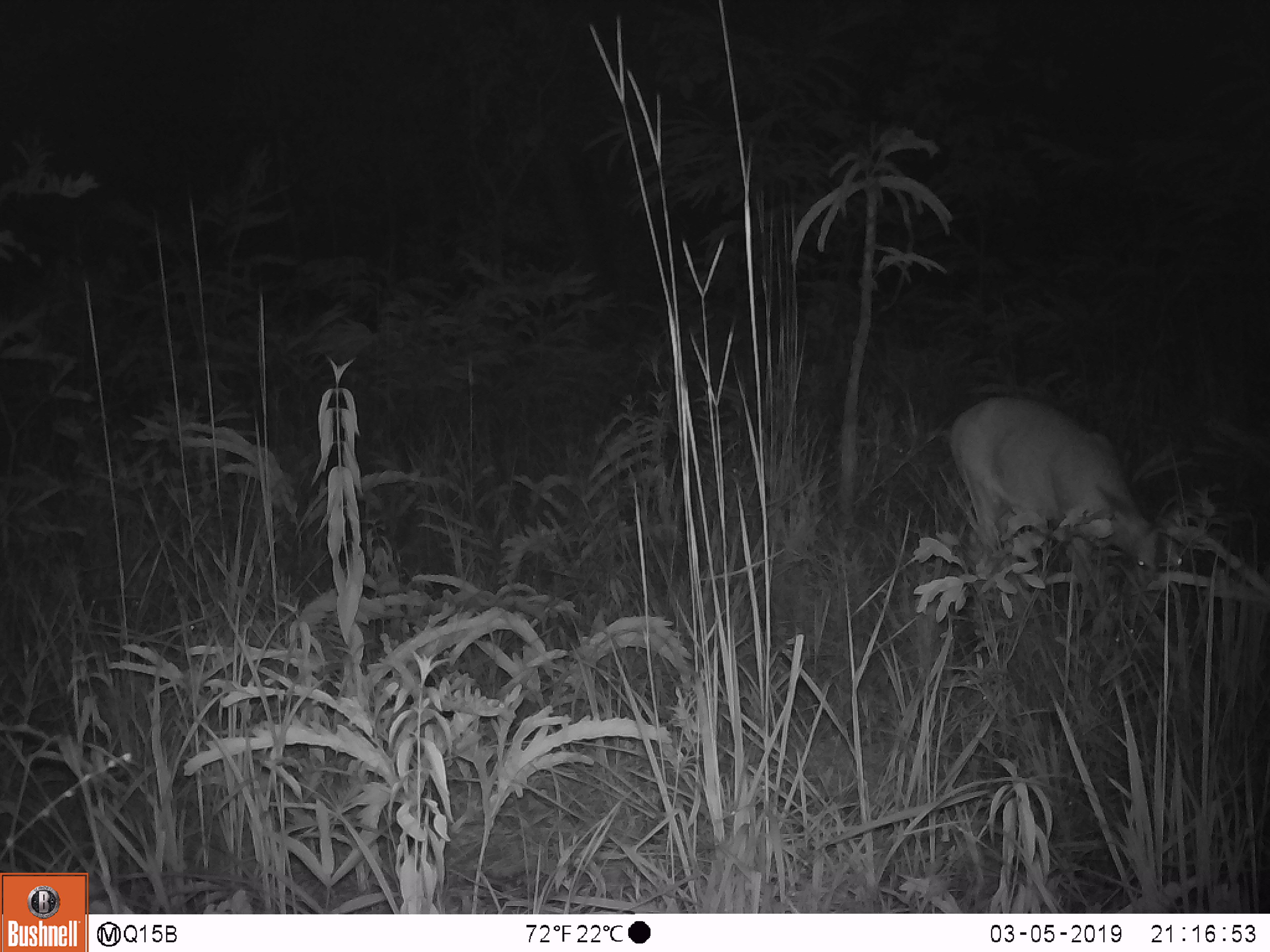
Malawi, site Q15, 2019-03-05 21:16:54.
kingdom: Animalia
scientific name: Animalia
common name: other animal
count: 1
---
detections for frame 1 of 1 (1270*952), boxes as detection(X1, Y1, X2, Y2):
other animal: detection(946, 383, 1199, 642)